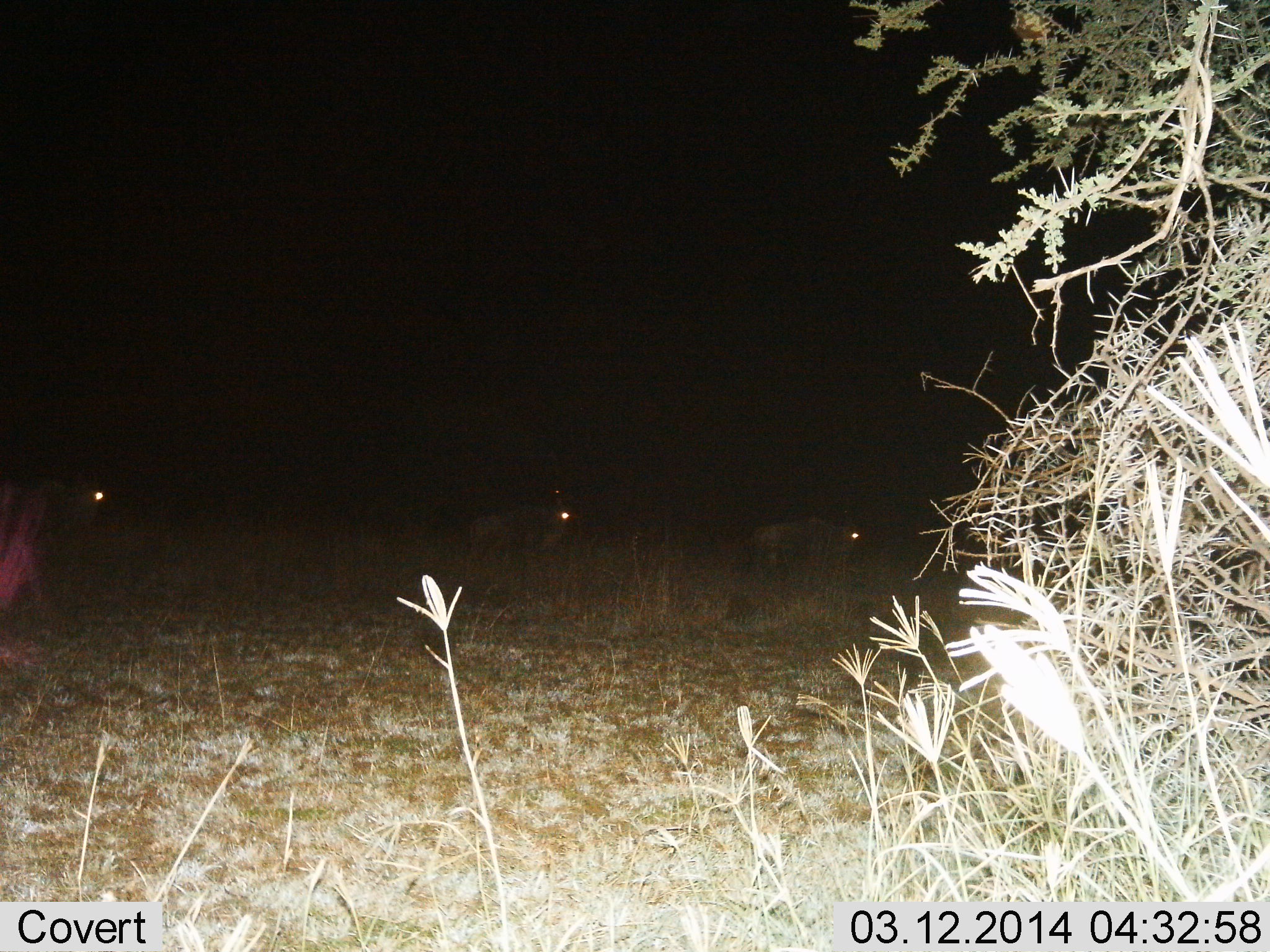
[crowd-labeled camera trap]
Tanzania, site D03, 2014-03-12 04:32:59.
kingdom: Animalia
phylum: Chordata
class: Mammalia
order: Artiodactyla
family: Bovidae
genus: Connochaetes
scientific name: Connochaetes taurinus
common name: blue wildebeest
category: wildebeest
Wildebeest (blue wildebeest) (Connochaetes taurinus), count 3. Behavior (volunteer vote fractions): standing 30%, resting 0%, moving 50%, interacting 10%. Young present (vote fraction): 0%. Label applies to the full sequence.